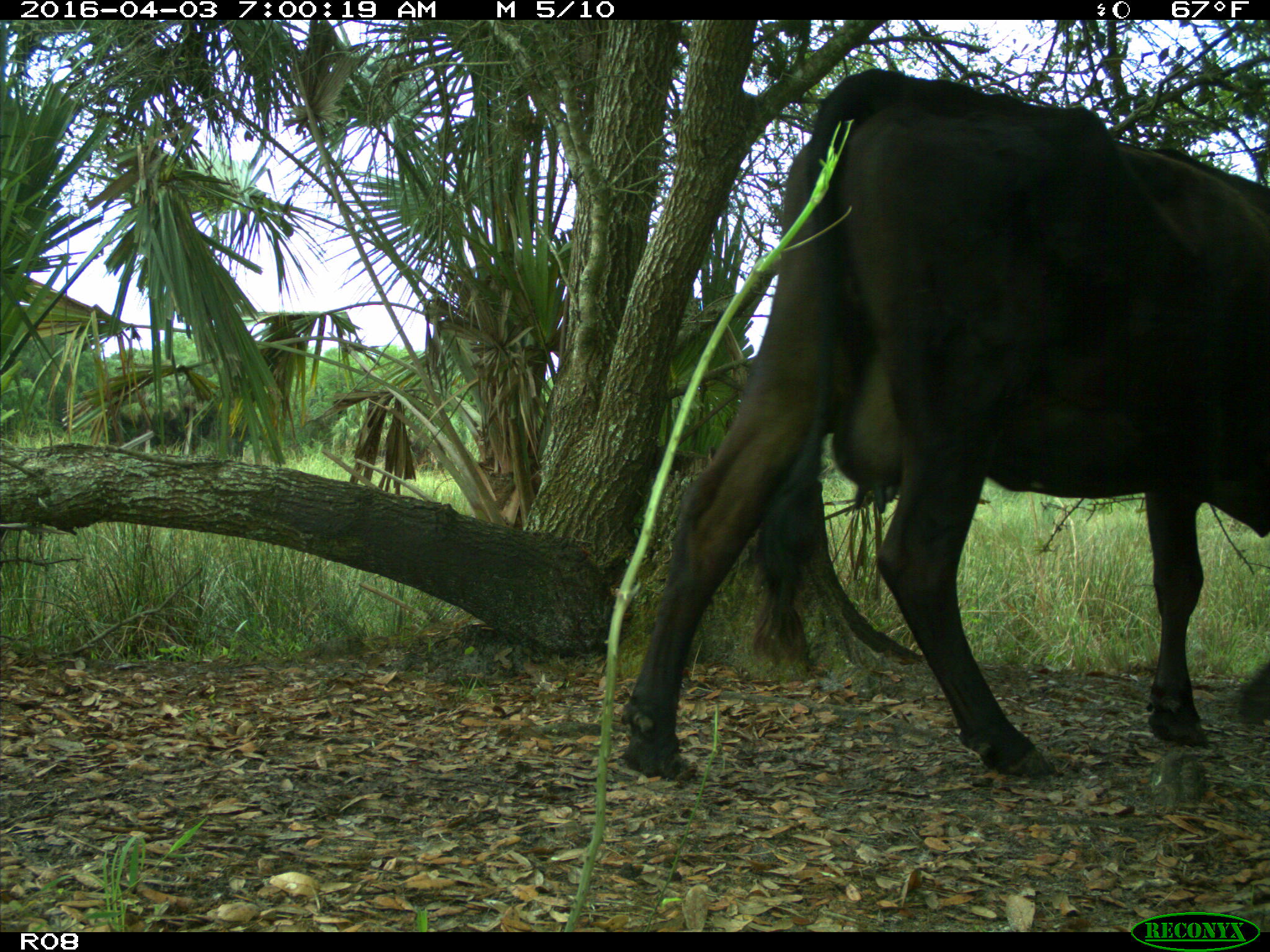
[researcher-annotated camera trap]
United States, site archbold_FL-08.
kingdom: Animalia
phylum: Chordata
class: Mammalia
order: Artiodactyla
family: Bovidae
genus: Bos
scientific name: Bos taurus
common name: domestic cow